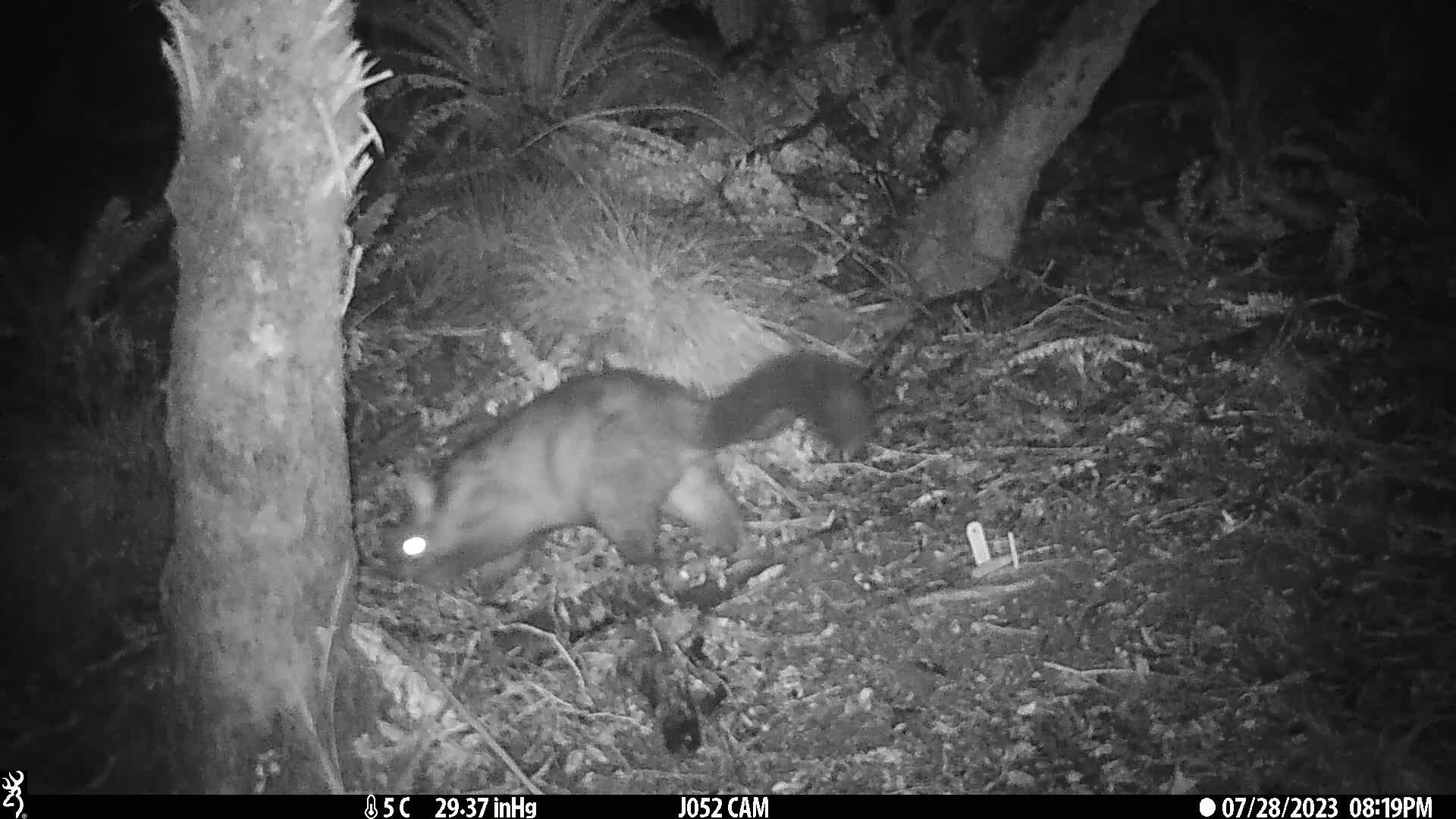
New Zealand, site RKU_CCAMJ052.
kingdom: Animalia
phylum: Chordata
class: Mammalia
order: Diprotodontia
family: Phalangeridae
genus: Trichosurus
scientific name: Trichosurus vulpecula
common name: common brushtail possum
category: possum